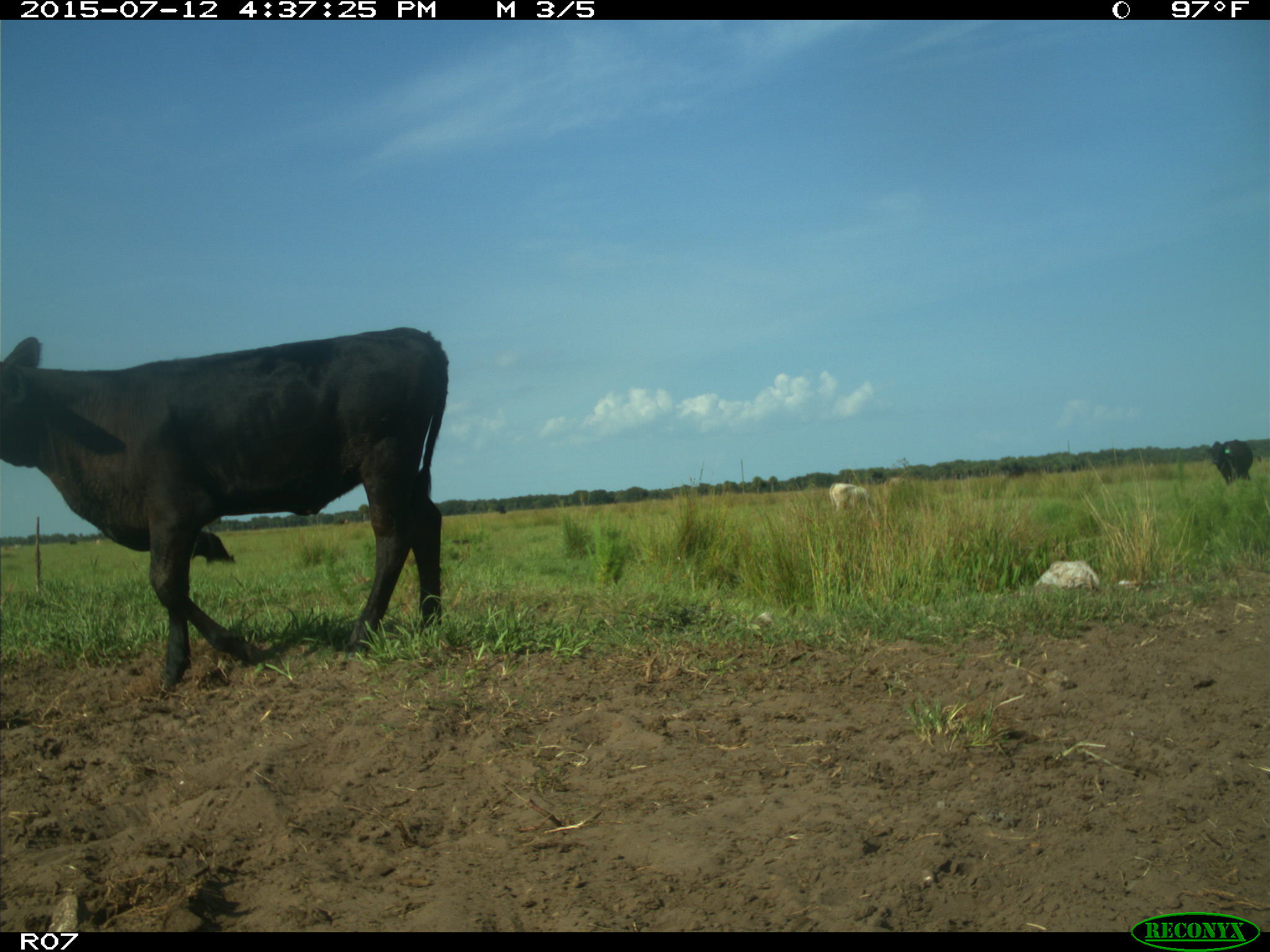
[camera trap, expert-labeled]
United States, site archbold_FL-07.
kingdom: Animalia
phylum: Chordata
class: Mammalia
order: Artiodactyla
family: Bovidae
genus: Bos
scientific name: Bos taurus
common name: domestic cow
Bos taurus (domestic cow).